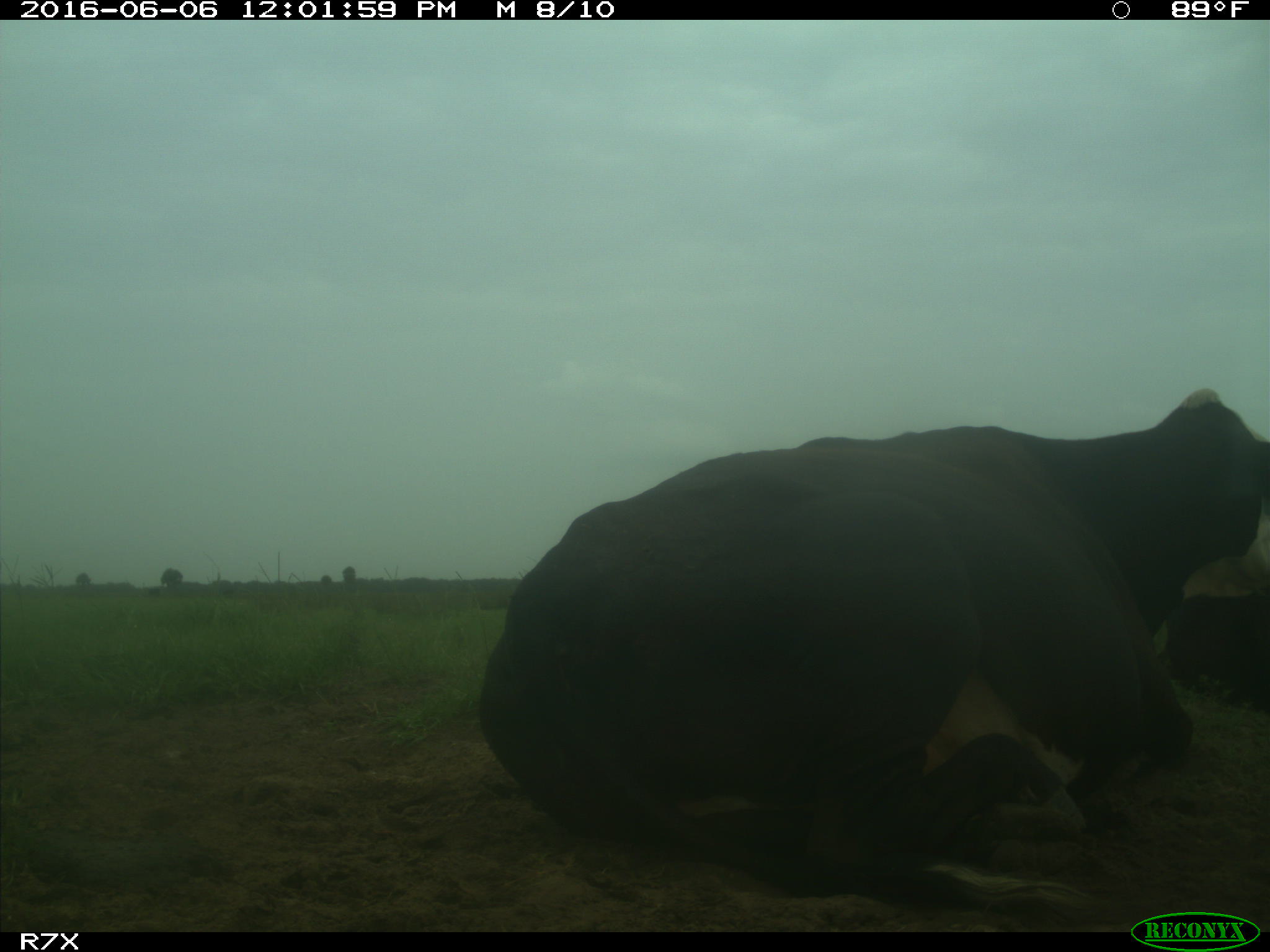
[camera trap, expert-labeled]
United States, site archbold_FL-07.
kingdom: Animalia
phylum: Chordata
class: Mammalia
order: Artiodactyla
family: Bovidae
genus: Bos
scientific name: Bos taurus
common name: domestic cow